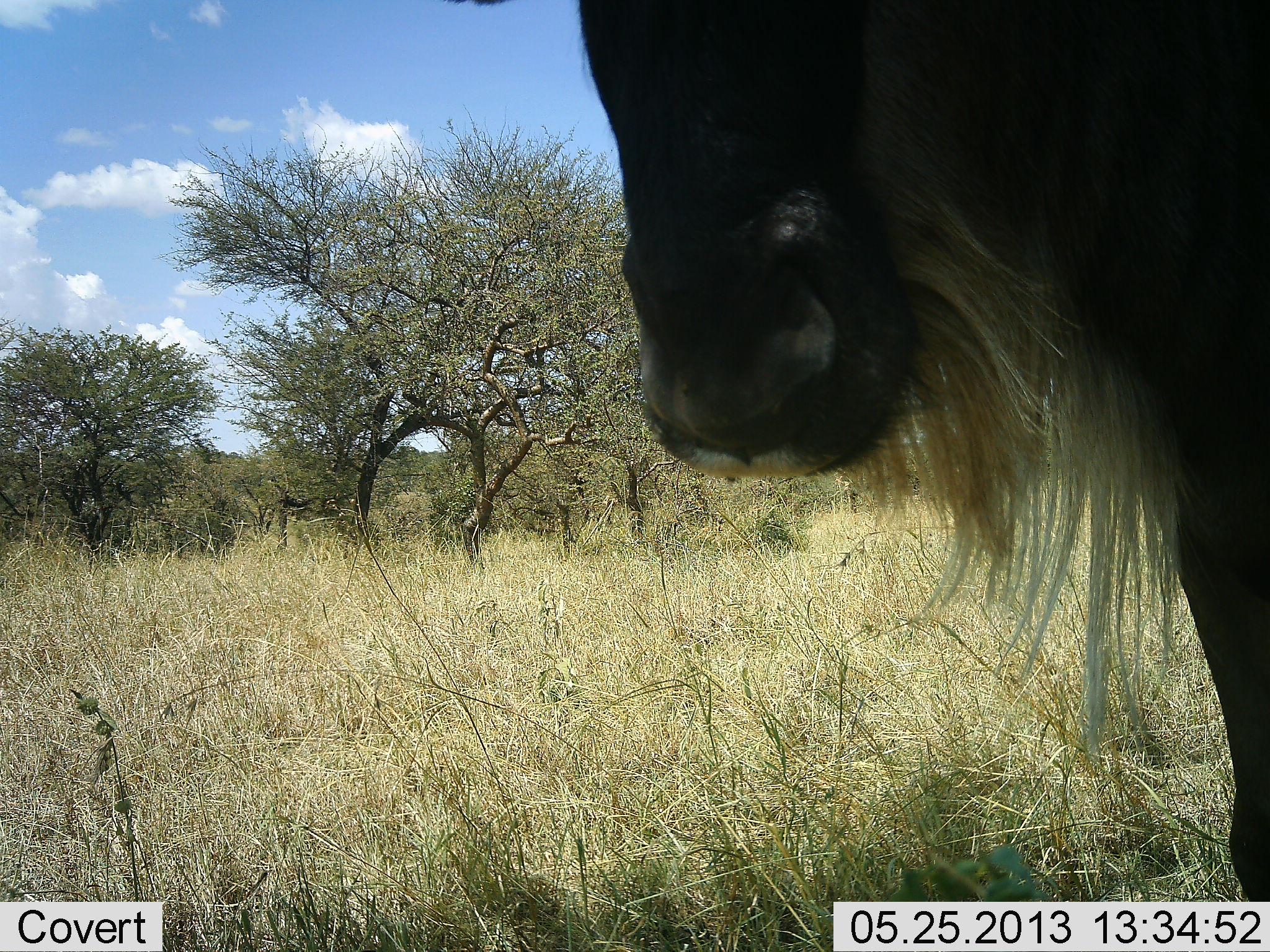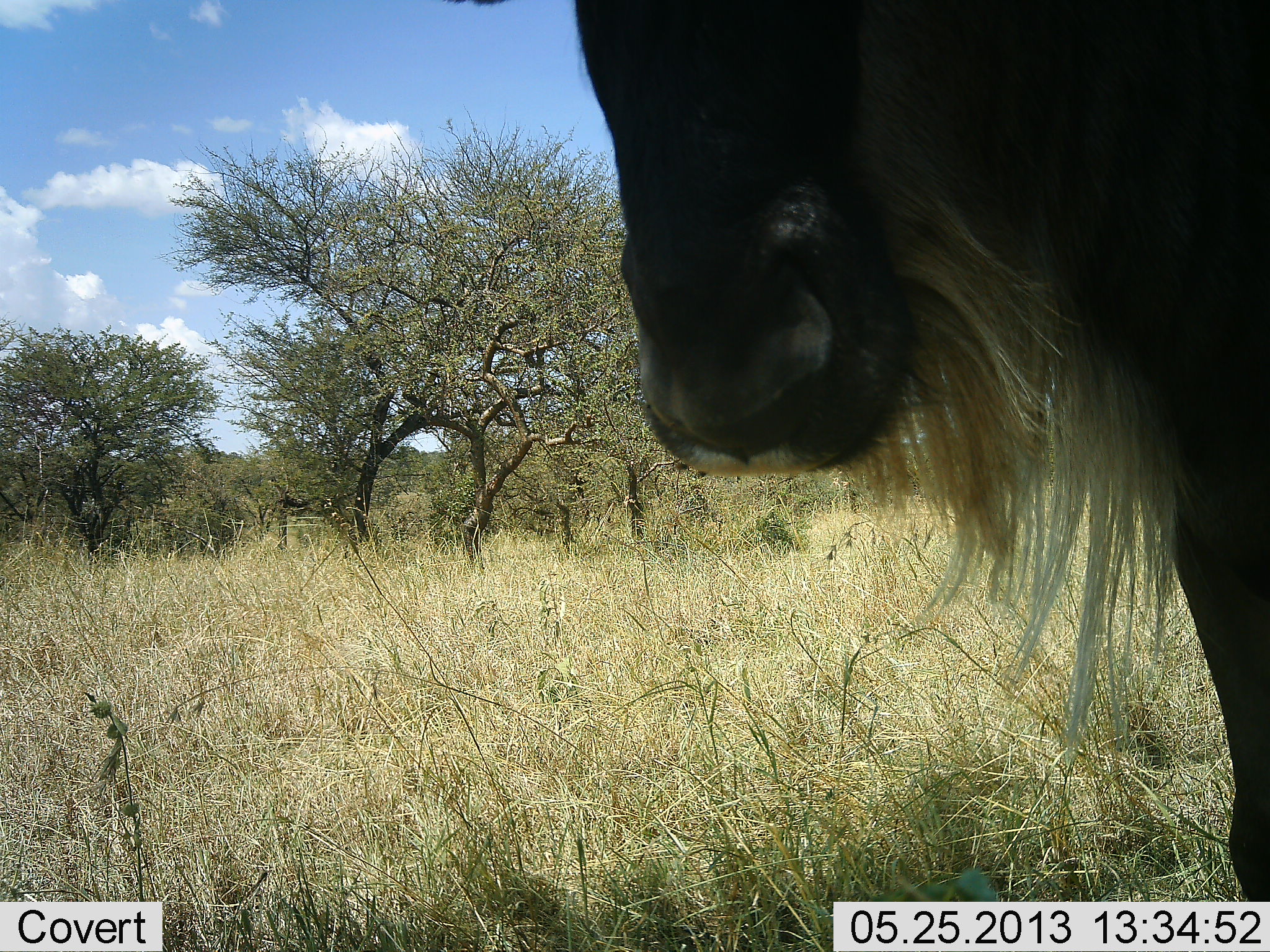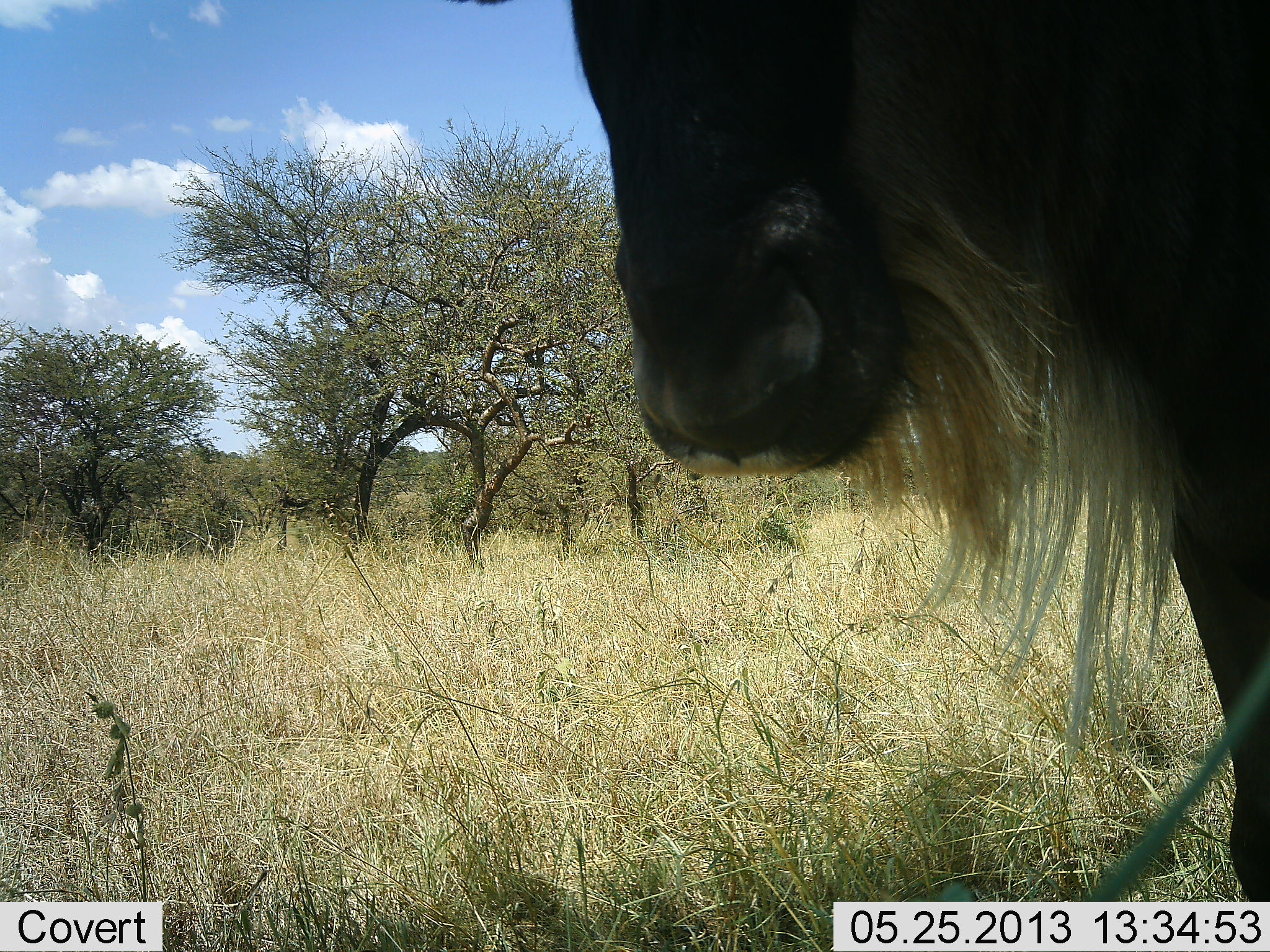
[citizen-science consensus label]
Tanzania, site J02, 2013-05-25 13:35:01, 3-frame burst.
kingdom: Animalia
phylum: Chordata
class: Mammalia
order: Artiodactyla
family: Bovidae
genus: Connochaetes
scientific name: Connochaetes taurinus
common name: blue wildebeest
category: wildebeest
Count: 1.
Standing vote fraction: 90%.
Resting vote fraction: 3%.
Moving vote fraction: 0%.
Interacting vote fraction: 7%.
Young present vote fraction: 0%.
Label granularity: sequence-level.